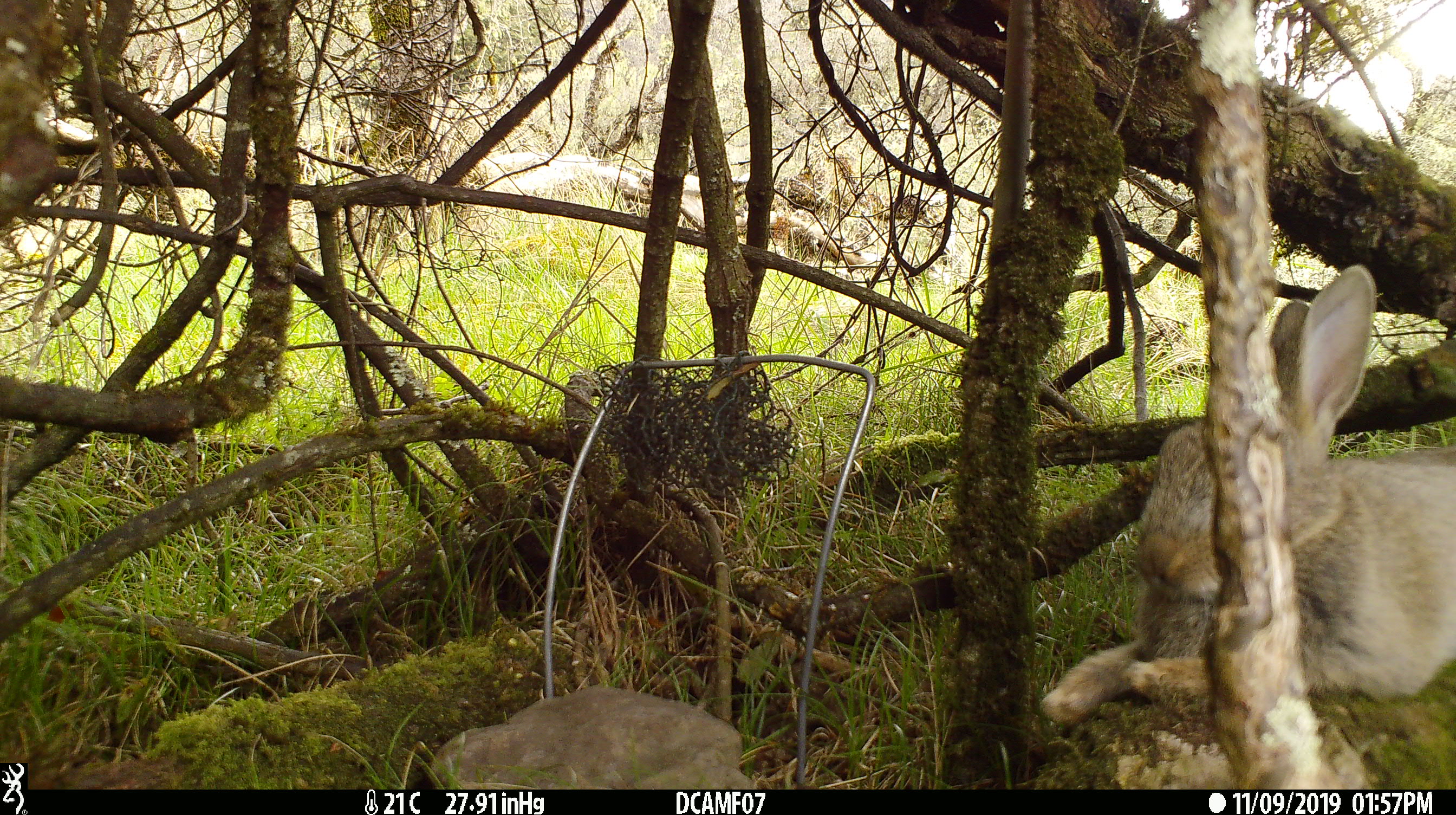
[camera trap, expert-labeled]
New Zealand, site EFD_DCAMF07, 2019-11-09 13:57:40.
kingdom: Animalia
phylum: Chordata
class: Mammalia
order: Lagomorpha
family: Leporidae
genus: Oryctolagus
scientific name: Oryctolagus cuniculus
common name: european rabbit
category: rabbit